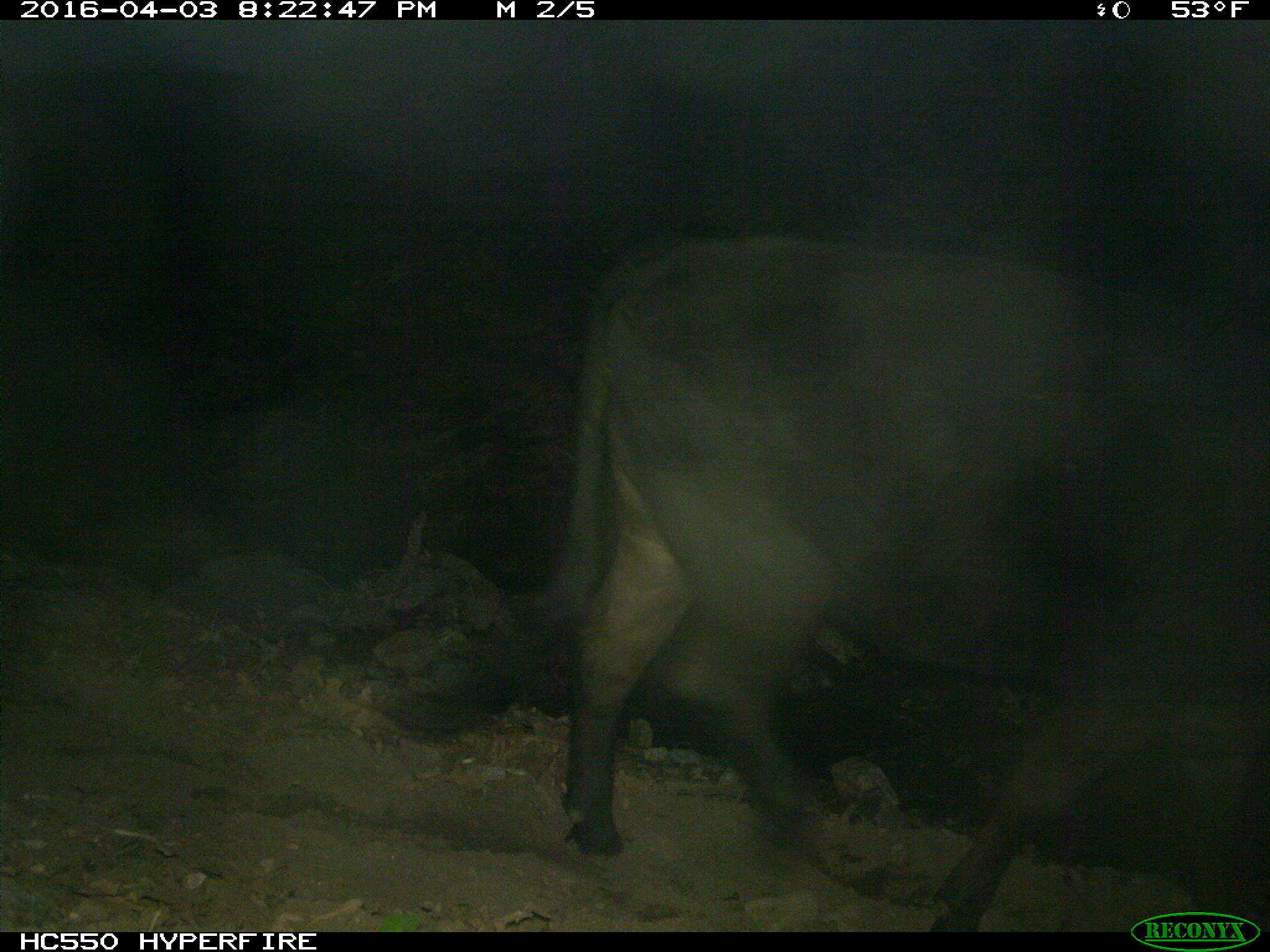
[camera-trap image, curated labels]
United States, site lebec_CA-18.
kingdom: Animalia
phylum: Chordata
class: Mammalia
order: Artiodactyla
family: Bovidae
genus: Bos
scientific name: Bos taurus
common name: domestic cow